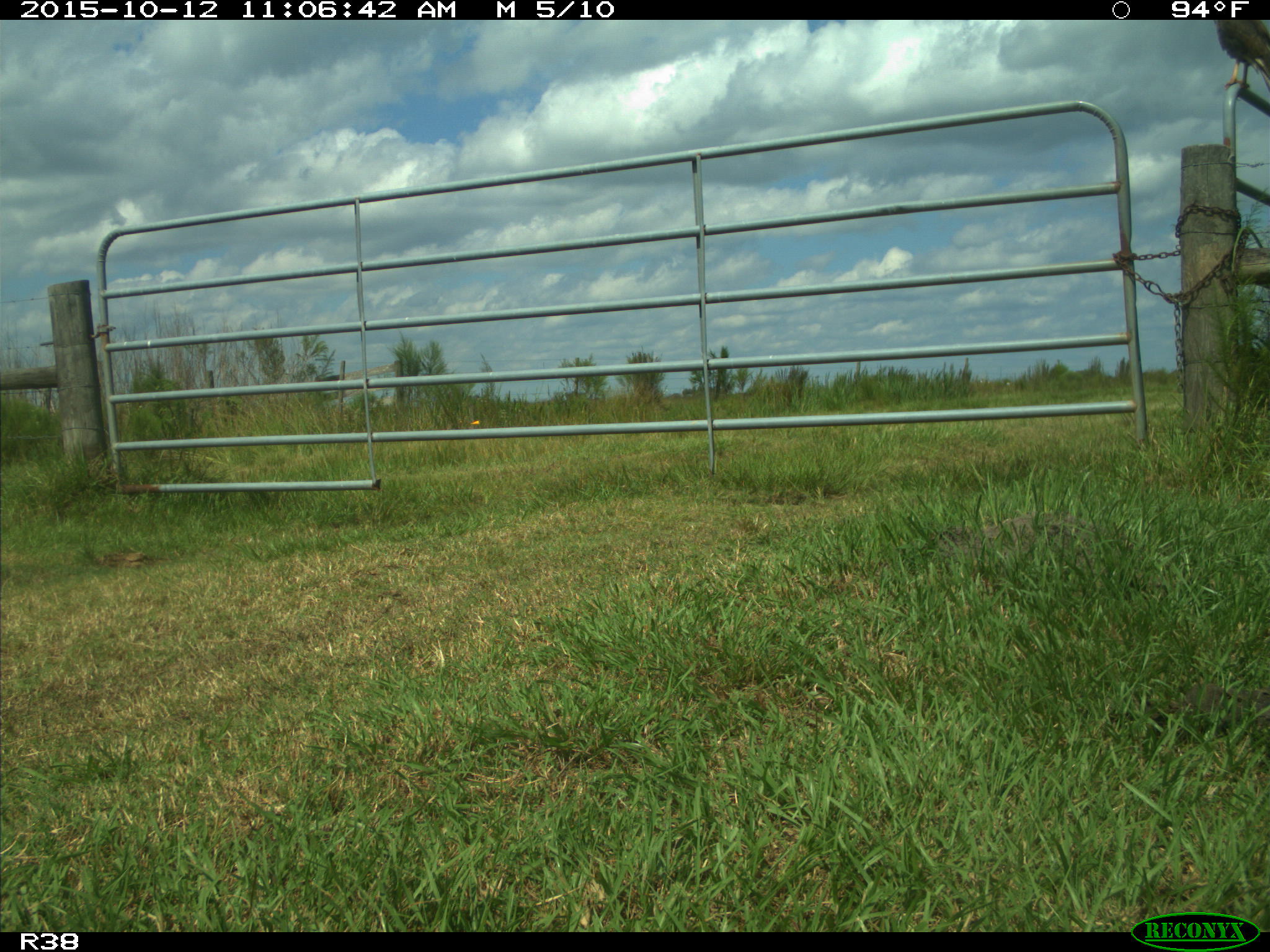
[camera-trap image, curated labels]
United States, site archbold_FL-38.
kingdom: Animalia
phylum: Chordata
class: Aves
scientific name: Aves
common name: birds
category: unidentified bird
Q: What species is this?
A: Unidentified bird (birds) (Aves).